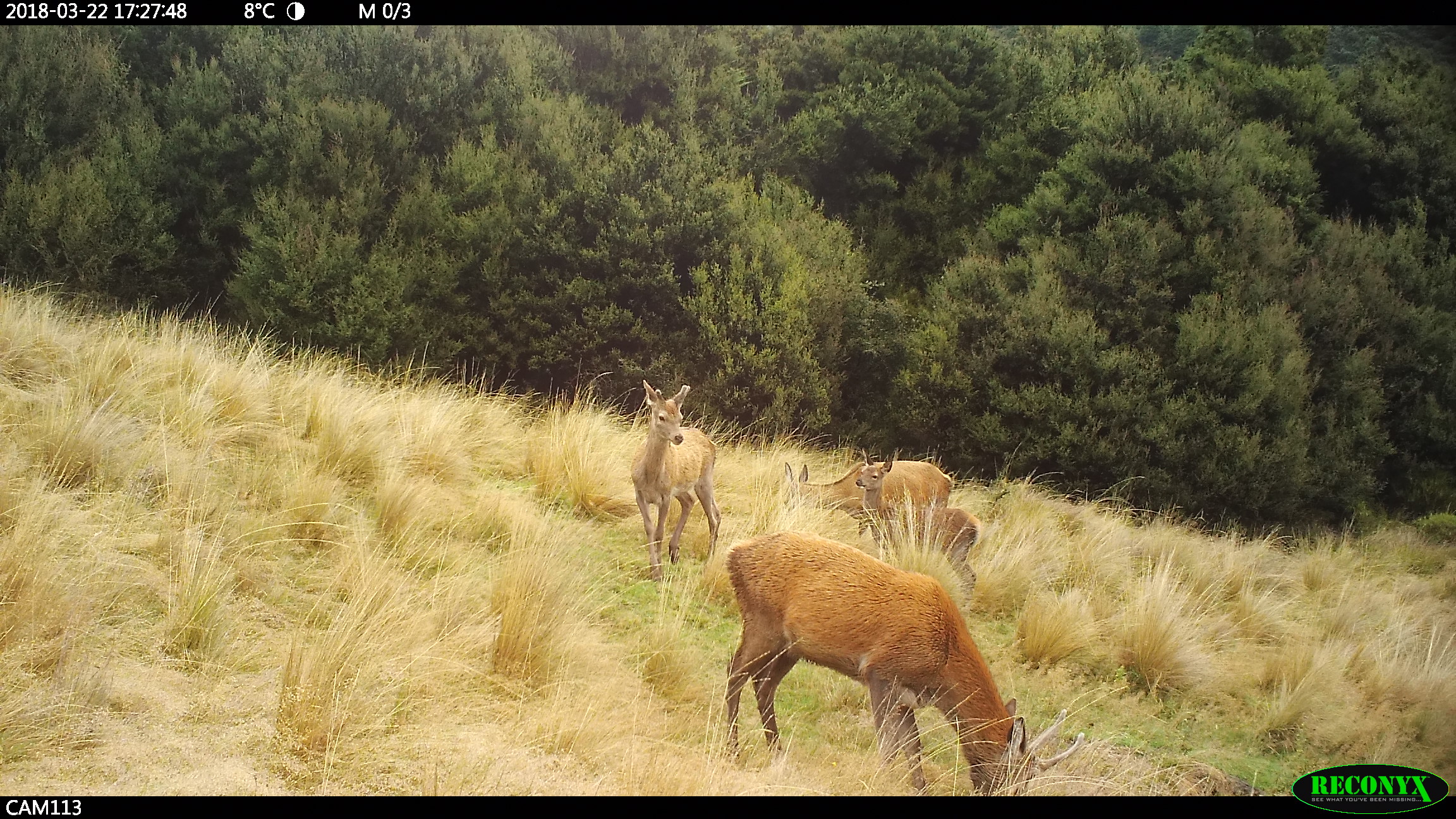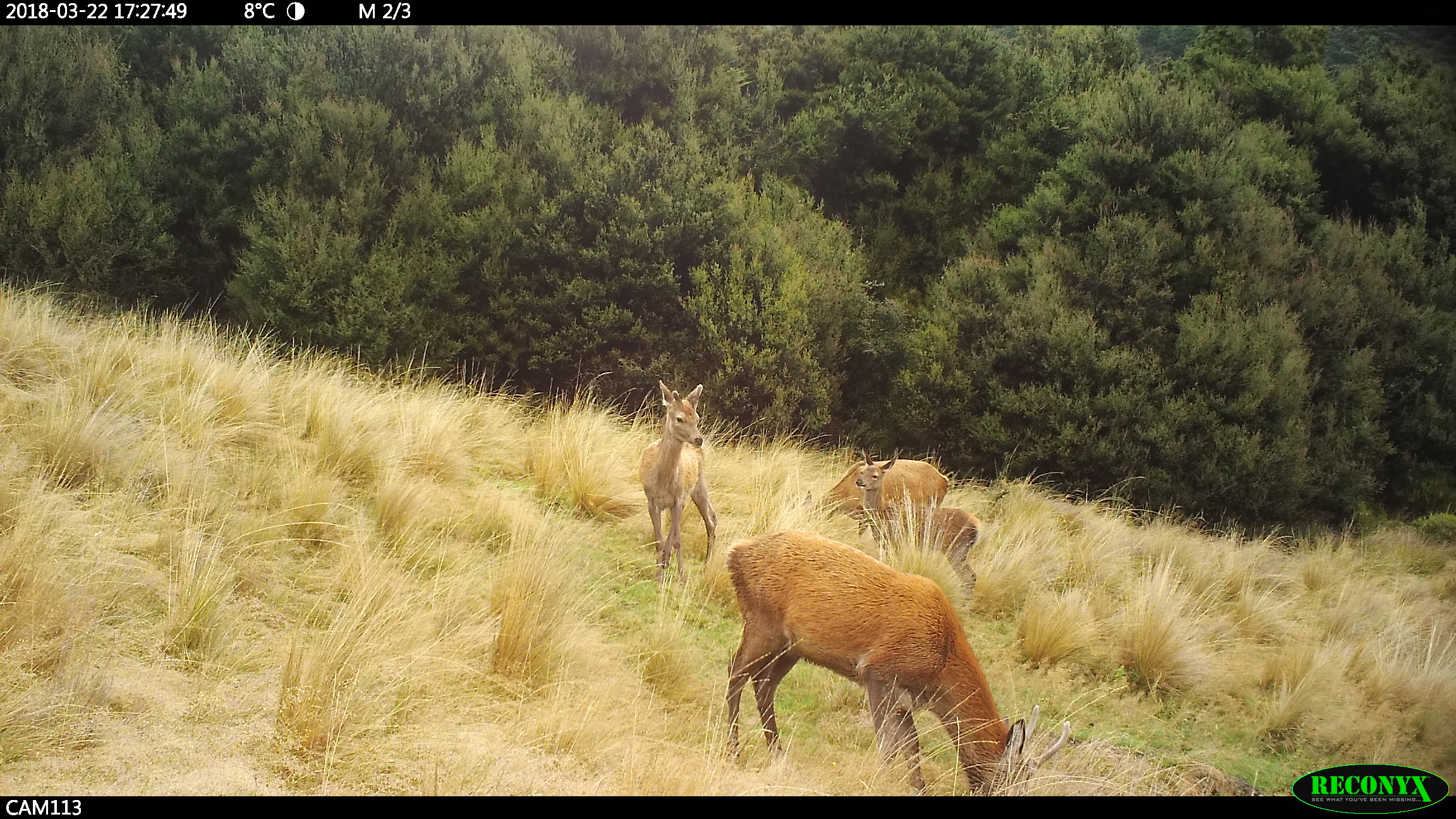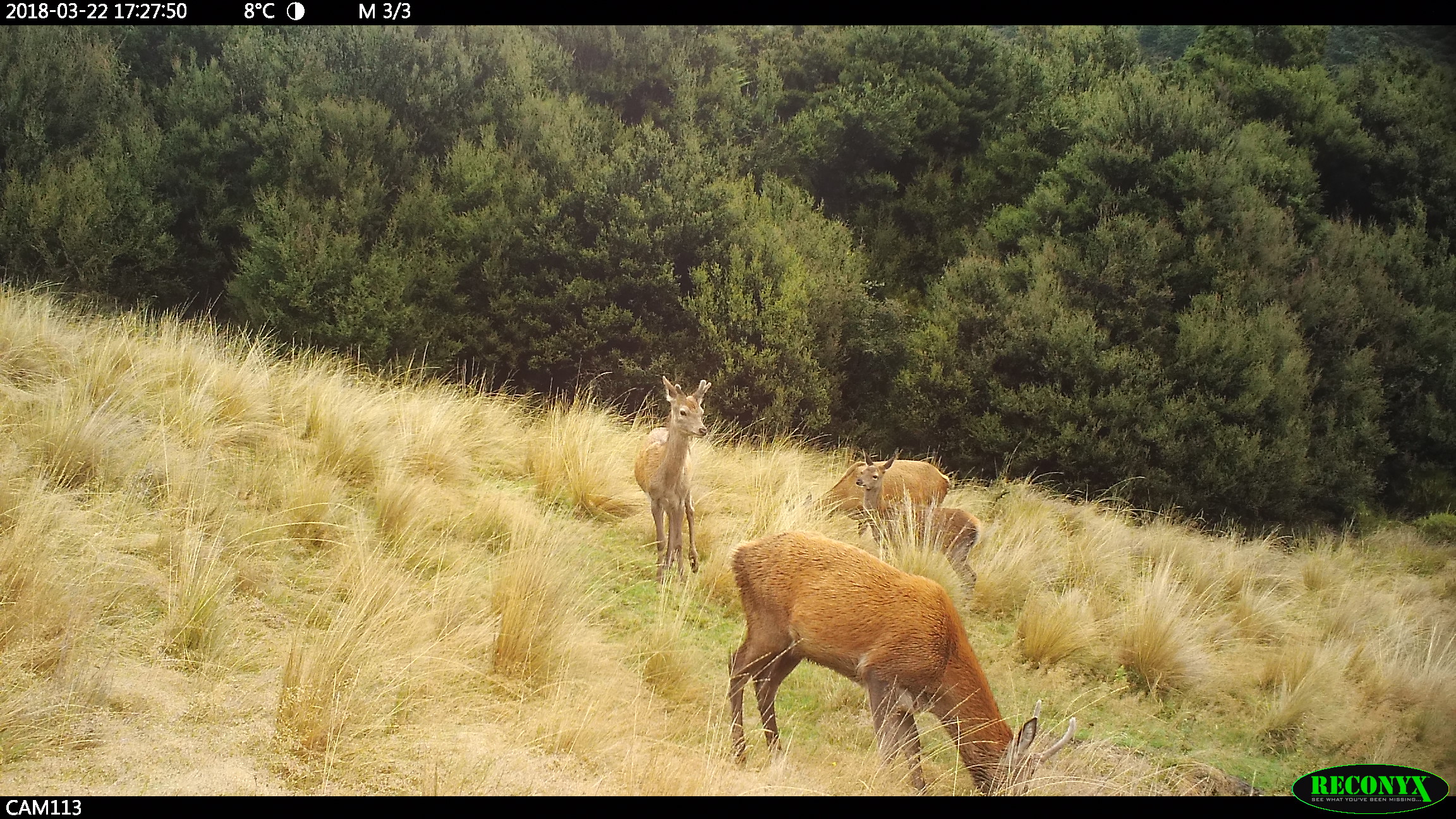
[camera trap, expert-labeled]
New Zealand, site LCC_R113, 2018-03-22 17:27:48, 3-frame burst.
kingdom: Animalia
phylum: Chordata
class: Mammalia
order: Artiodactyla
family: Cervidae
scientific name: Cervidae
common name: deer